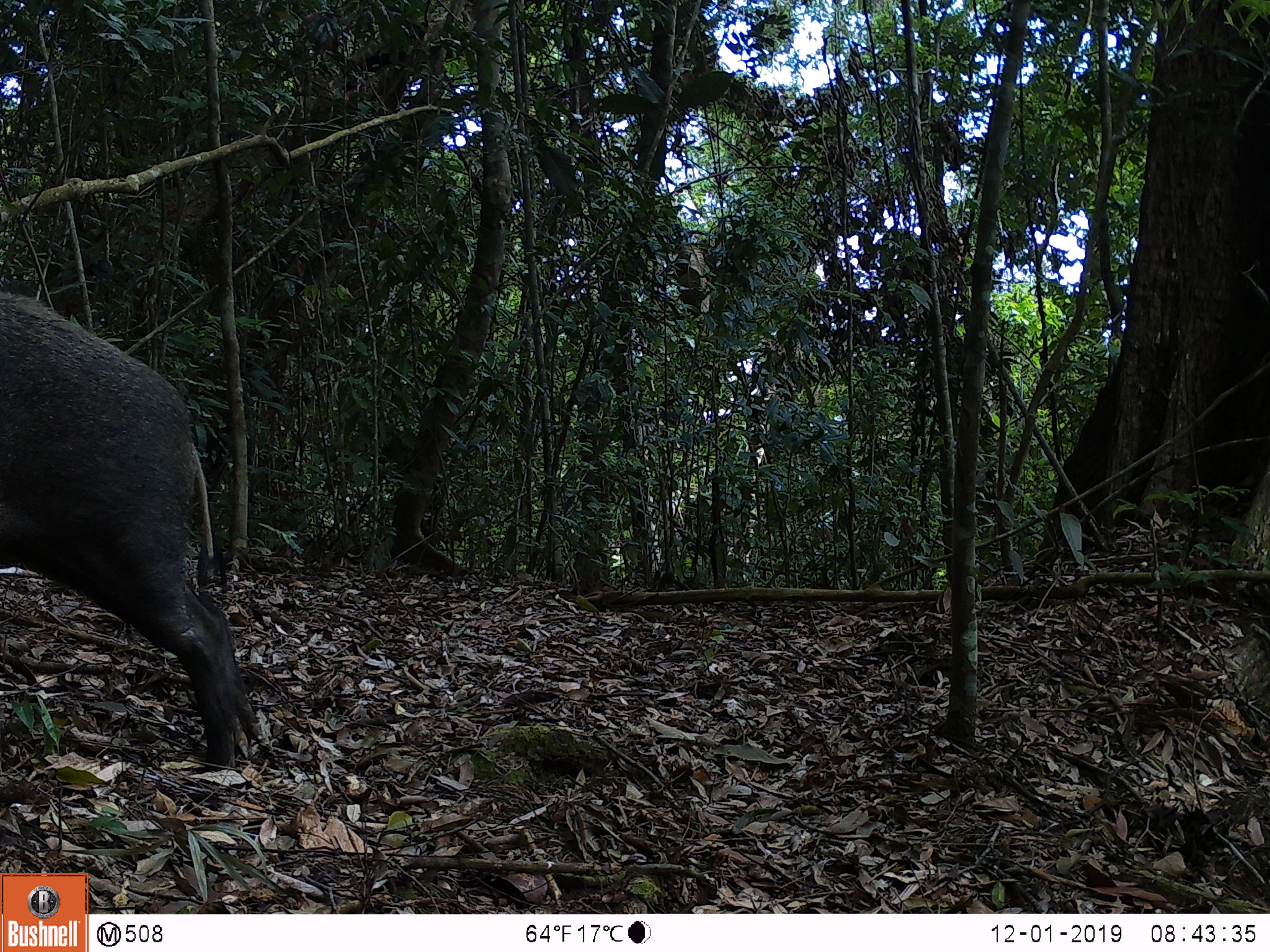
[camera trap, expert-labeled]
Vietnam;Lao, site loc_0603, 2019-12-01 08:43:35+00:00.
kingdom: Animalia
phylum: Chordata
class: Mammalia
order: Artiodactyla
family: Suidae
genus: Sus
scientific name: Sus scrofa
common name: eurasian wild pig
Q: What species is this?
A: Eurasian wild pig (Sus scrofa).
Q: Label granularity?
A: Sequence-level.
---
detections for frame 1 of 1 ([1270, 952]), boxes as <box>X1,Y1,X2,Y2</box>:
eurasian wild pig: <box>0,292,252,771</box>